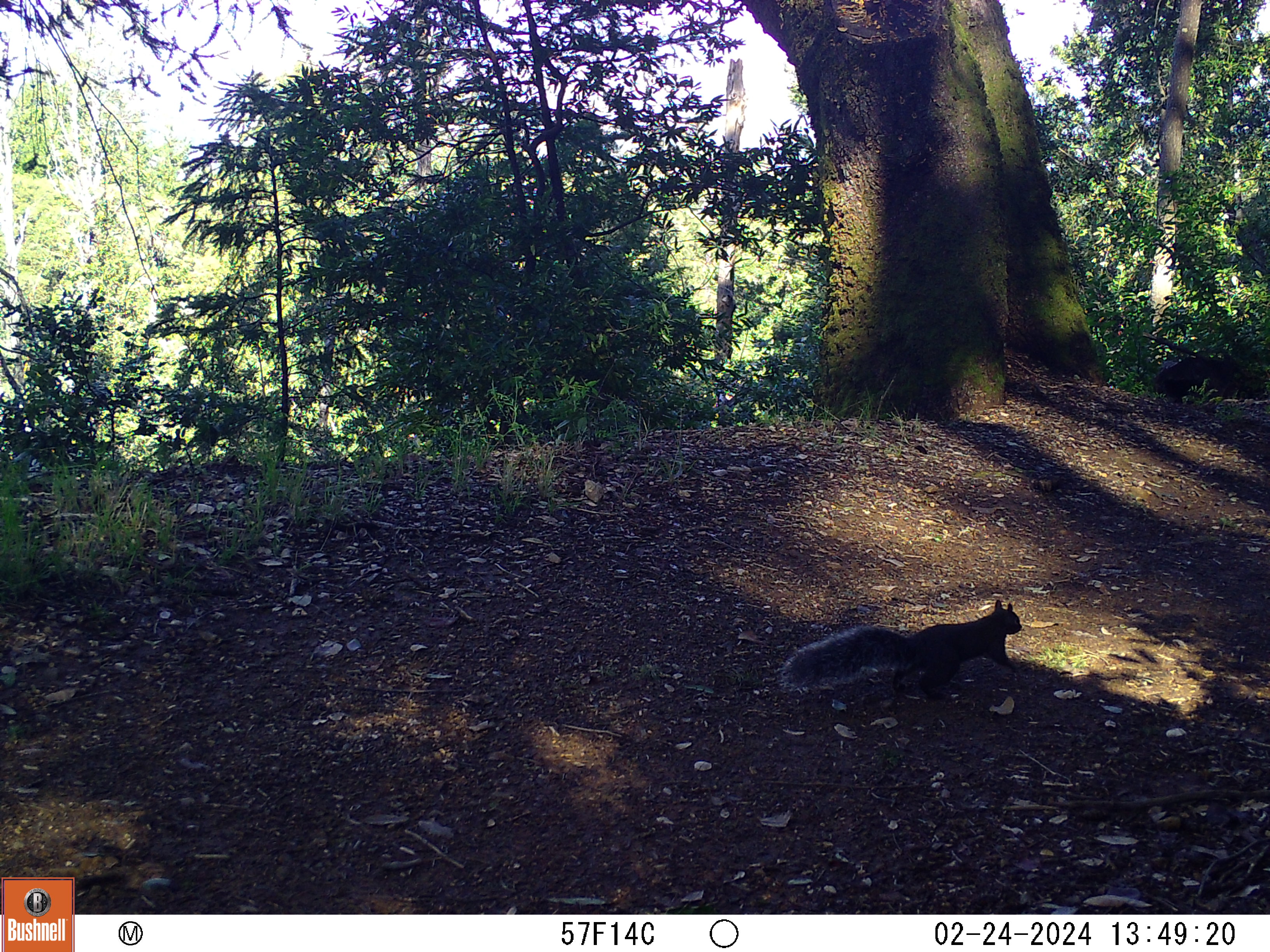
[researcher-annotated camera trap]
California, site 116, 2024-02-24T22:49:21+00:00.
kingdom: Animalia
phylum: Chordata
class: Mammalia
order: Rodentia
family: Sciuridae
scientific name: Sciuridae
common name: squirrel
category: unknown squirrel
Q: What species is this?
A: Unknown squirrel (squirrel) (Sciuridae).